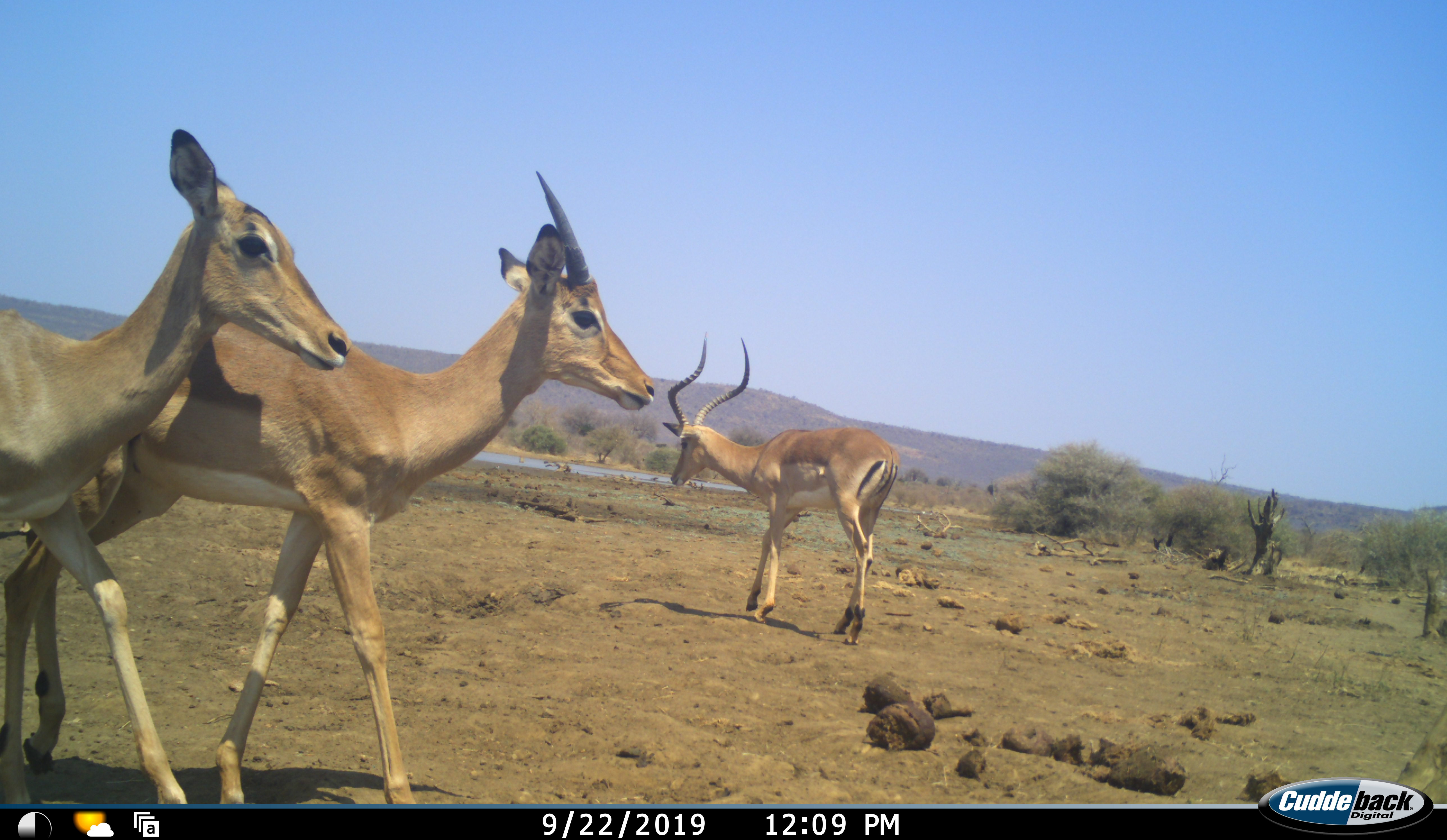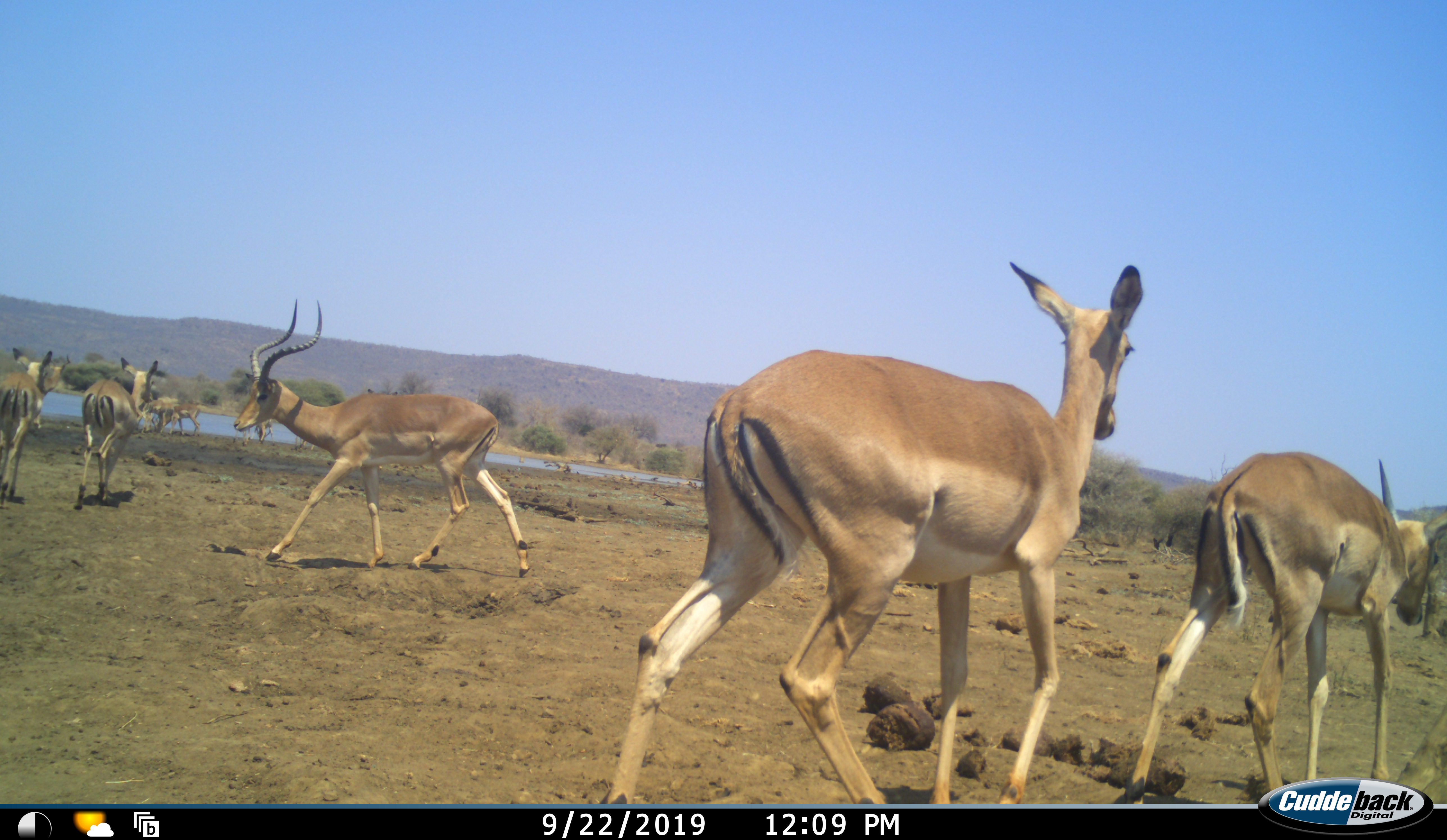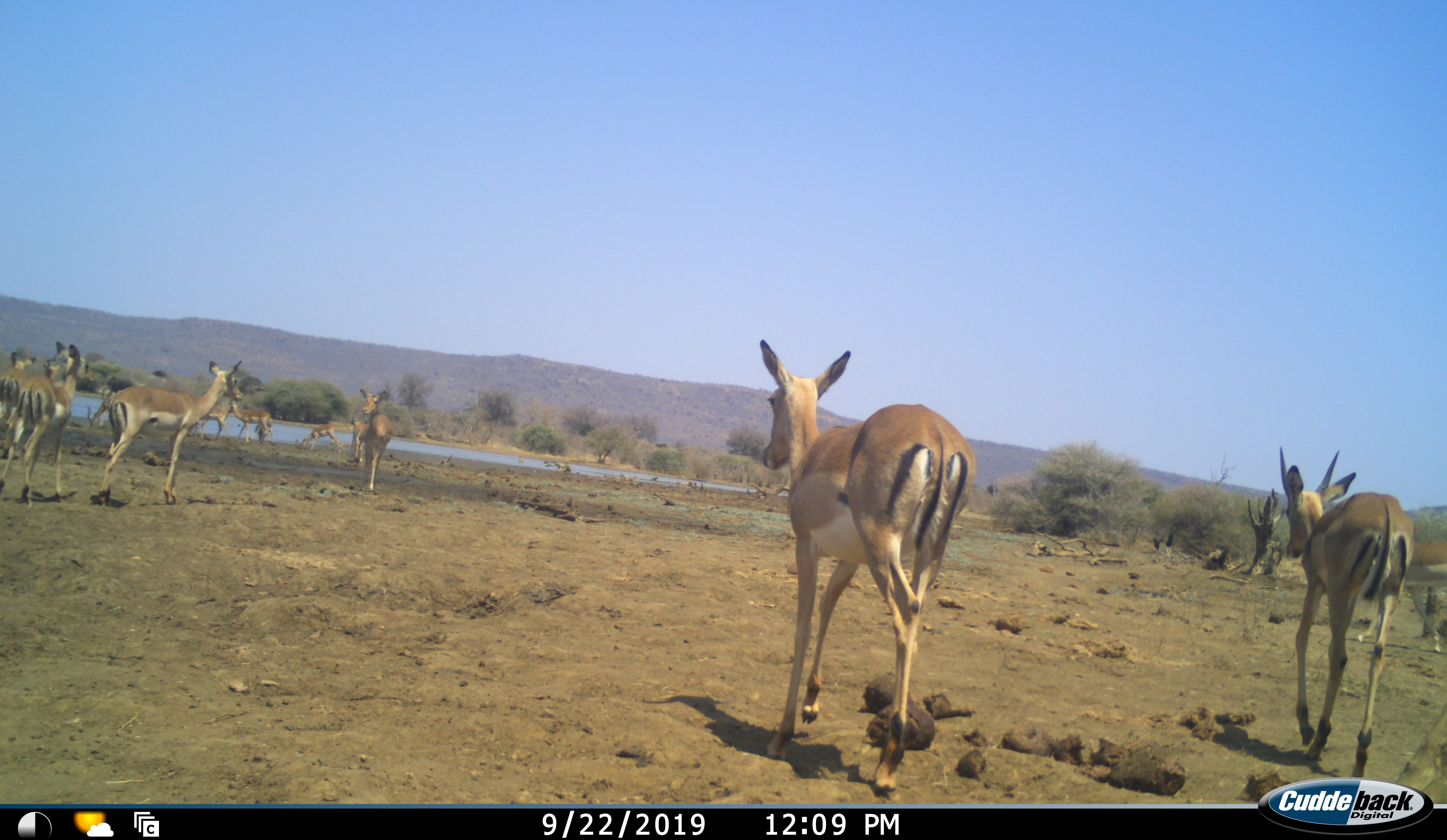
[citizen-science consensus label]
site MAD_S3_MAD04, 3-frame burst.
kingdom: Animalia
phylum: Chordata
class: Mammalia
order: Artiodactyla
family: Bovidae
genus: Aepyceros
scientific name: Aepyceros melampus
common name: impala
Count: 8.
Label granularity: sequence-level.